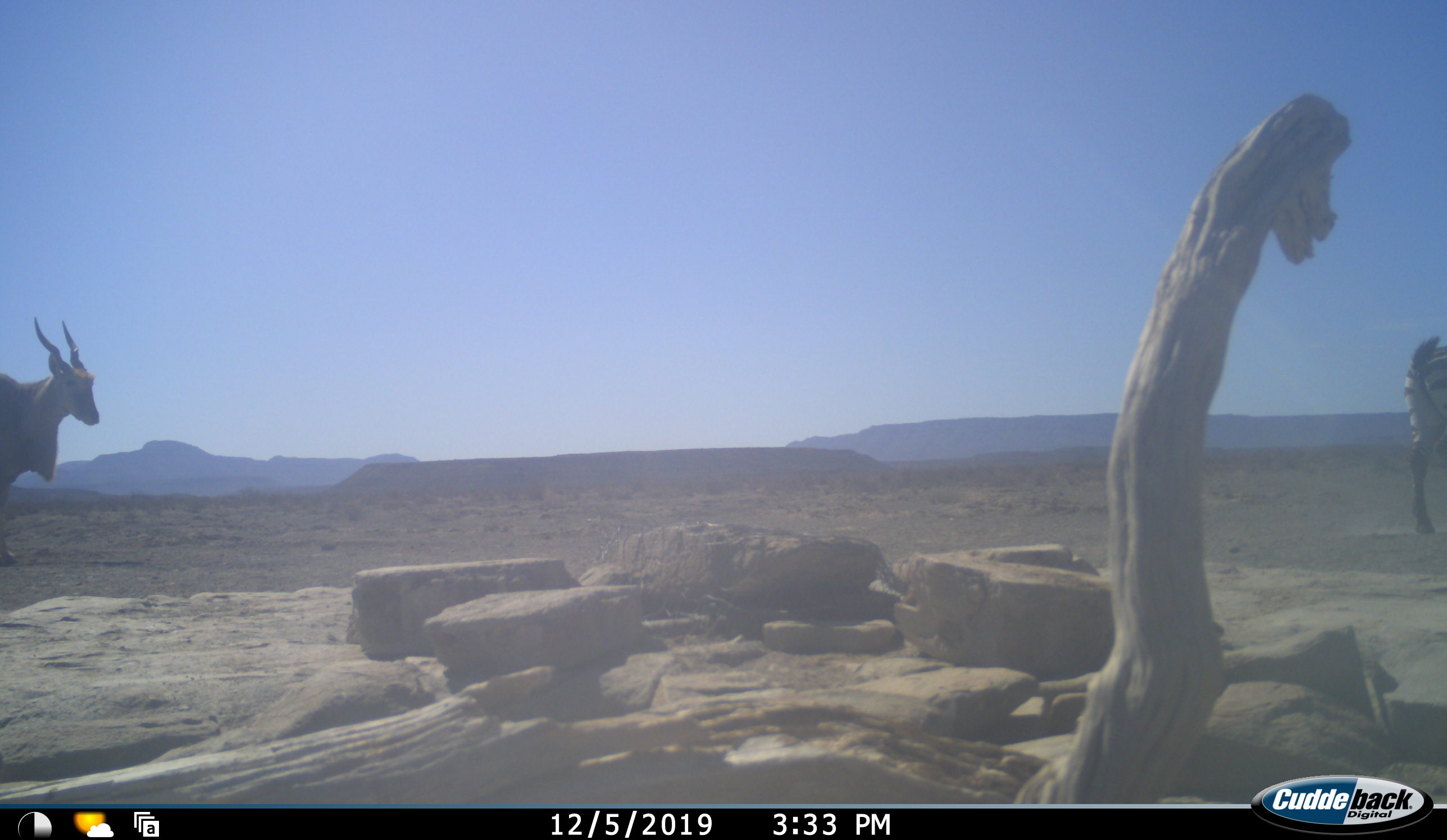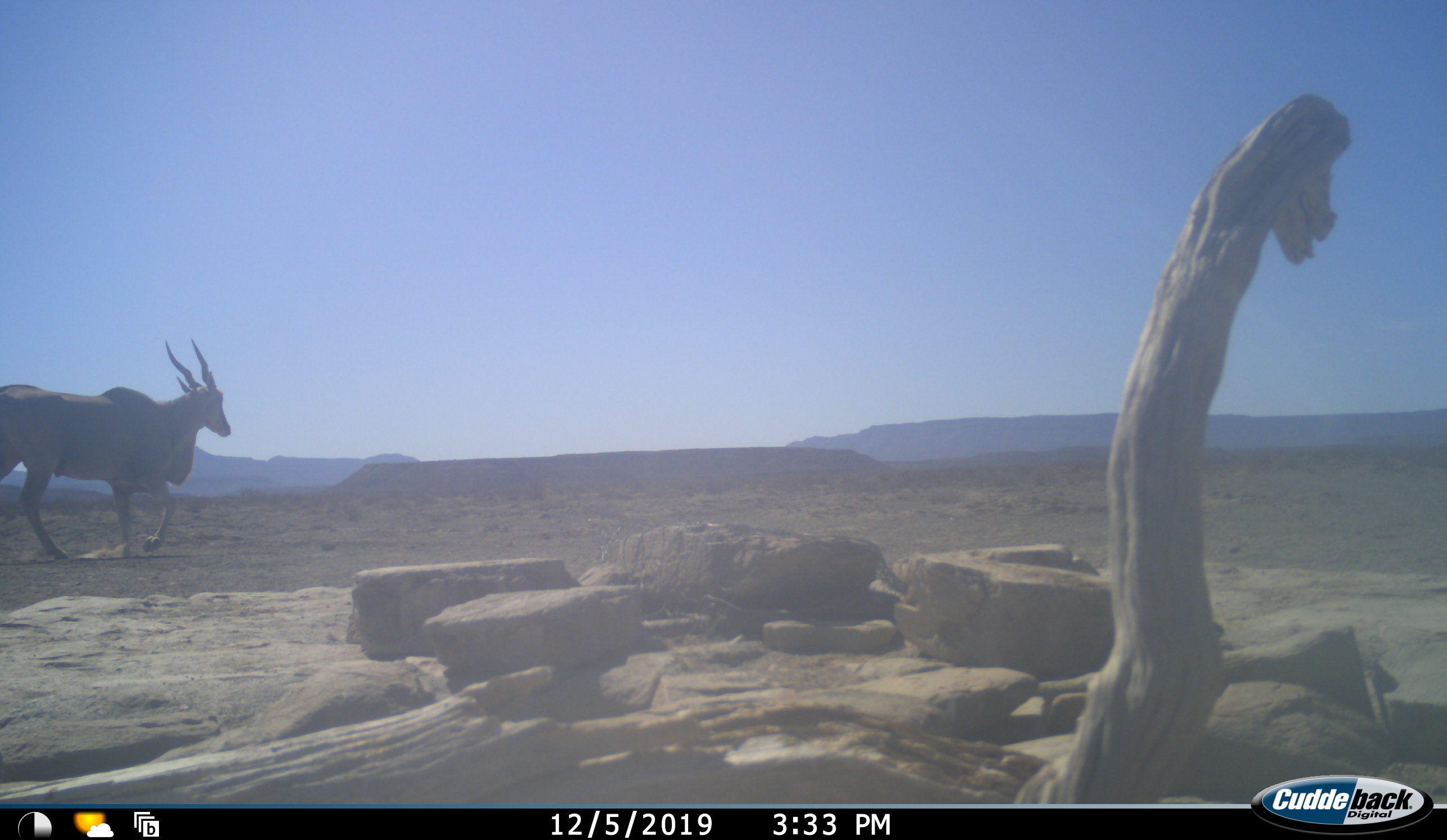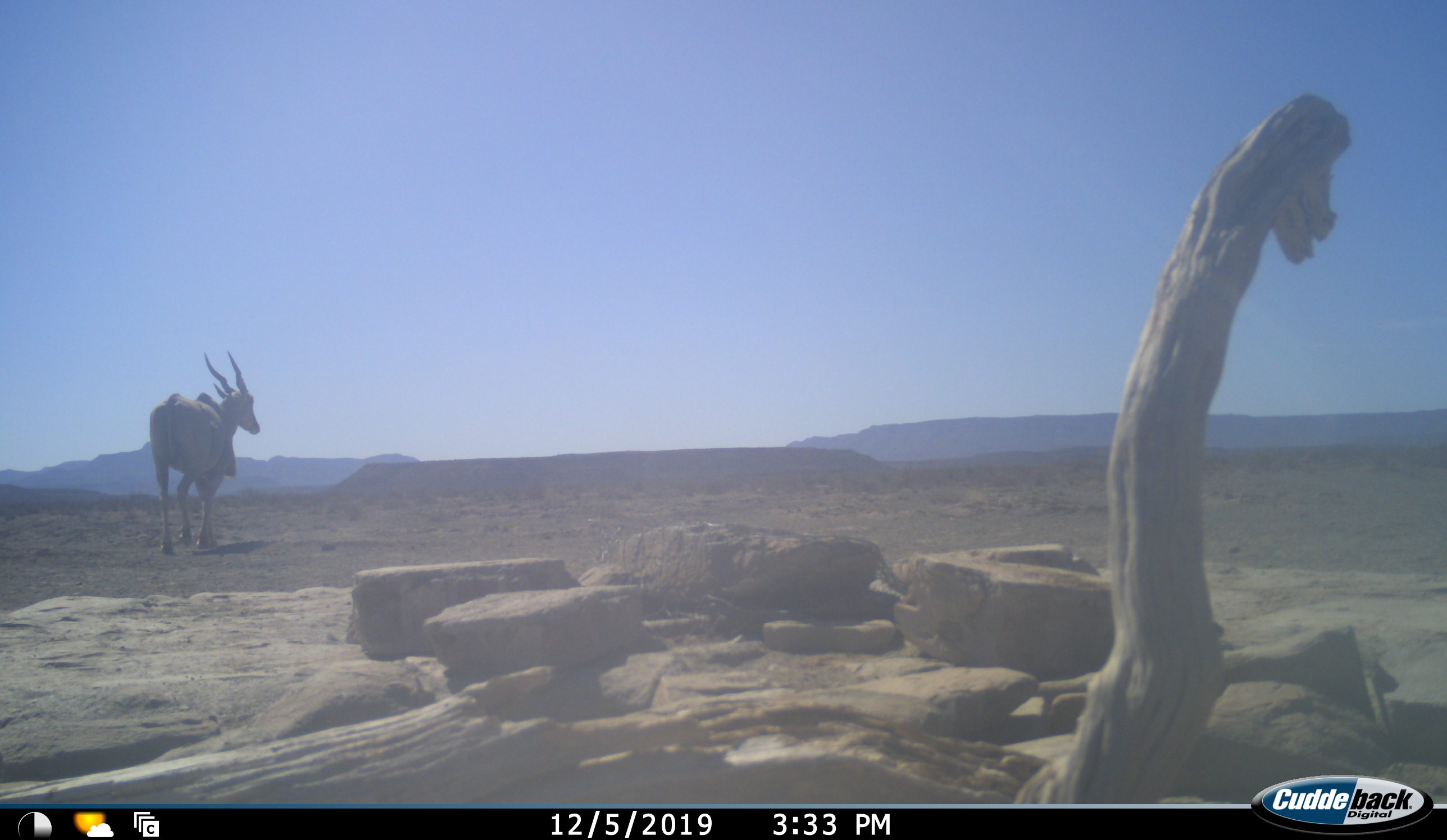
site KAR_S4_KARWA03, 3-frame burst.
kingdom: Animalia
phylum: Chordata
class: Mammalia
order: Artiodactyla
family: Bovidae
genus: Tragelaphus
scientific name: Tragelaphus oryx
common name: eland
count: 1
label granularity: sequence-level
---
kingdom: Animalia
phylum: Chordata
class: Mammalia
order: Perissodactyla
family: Equidae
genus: Equus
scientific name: Equus zebra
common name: mountain zebra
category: zebramountain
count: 1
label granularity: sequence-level